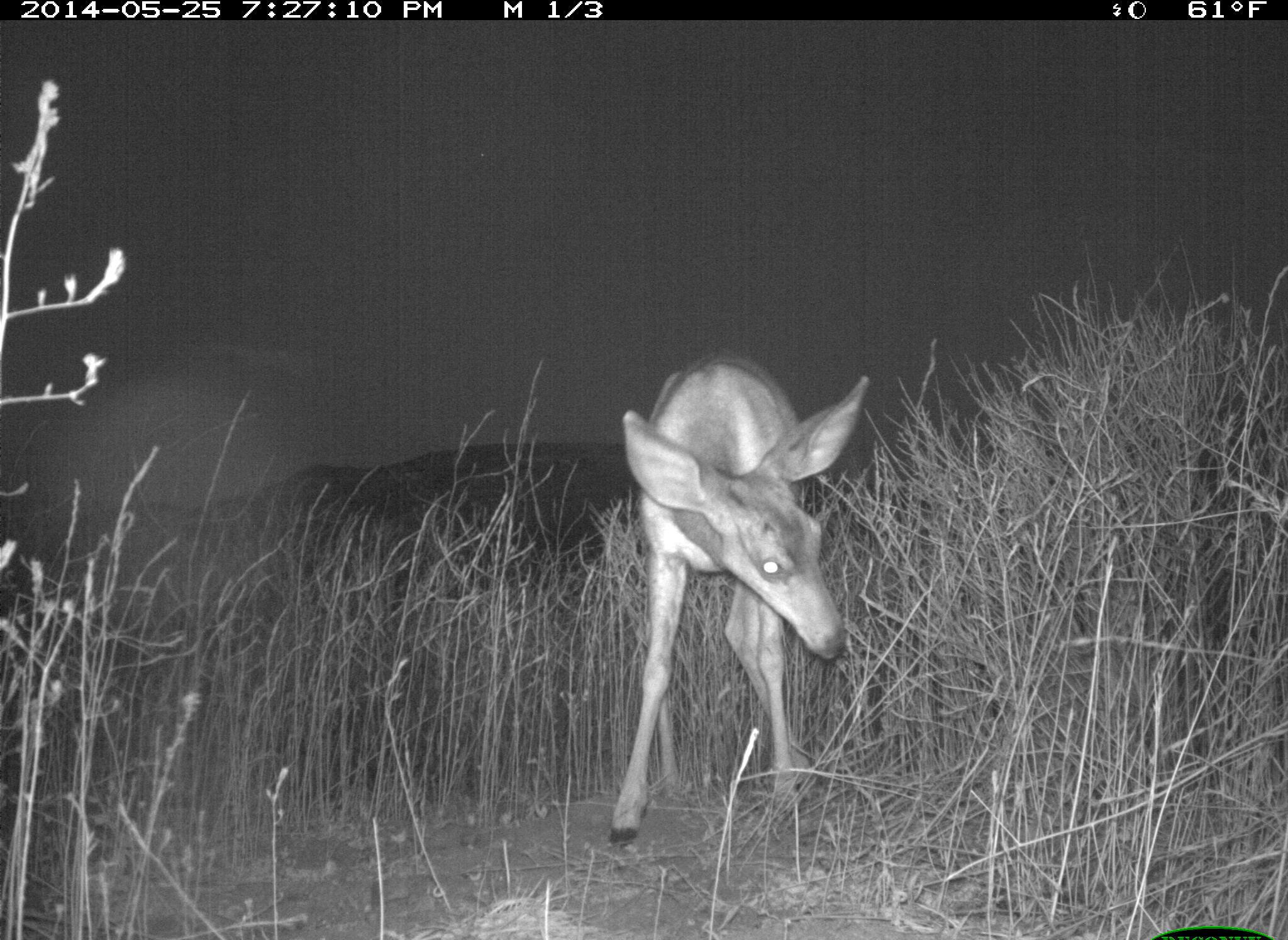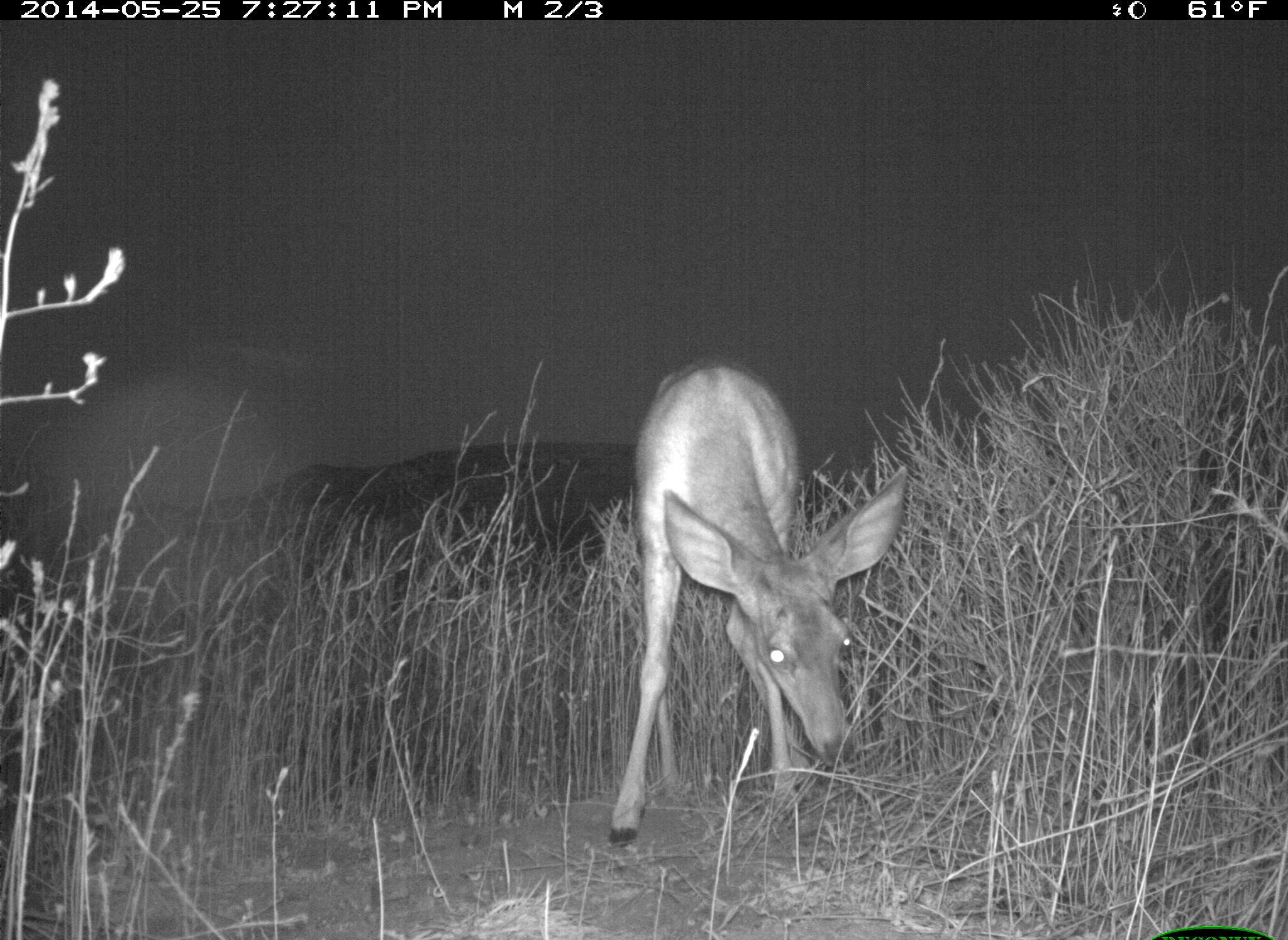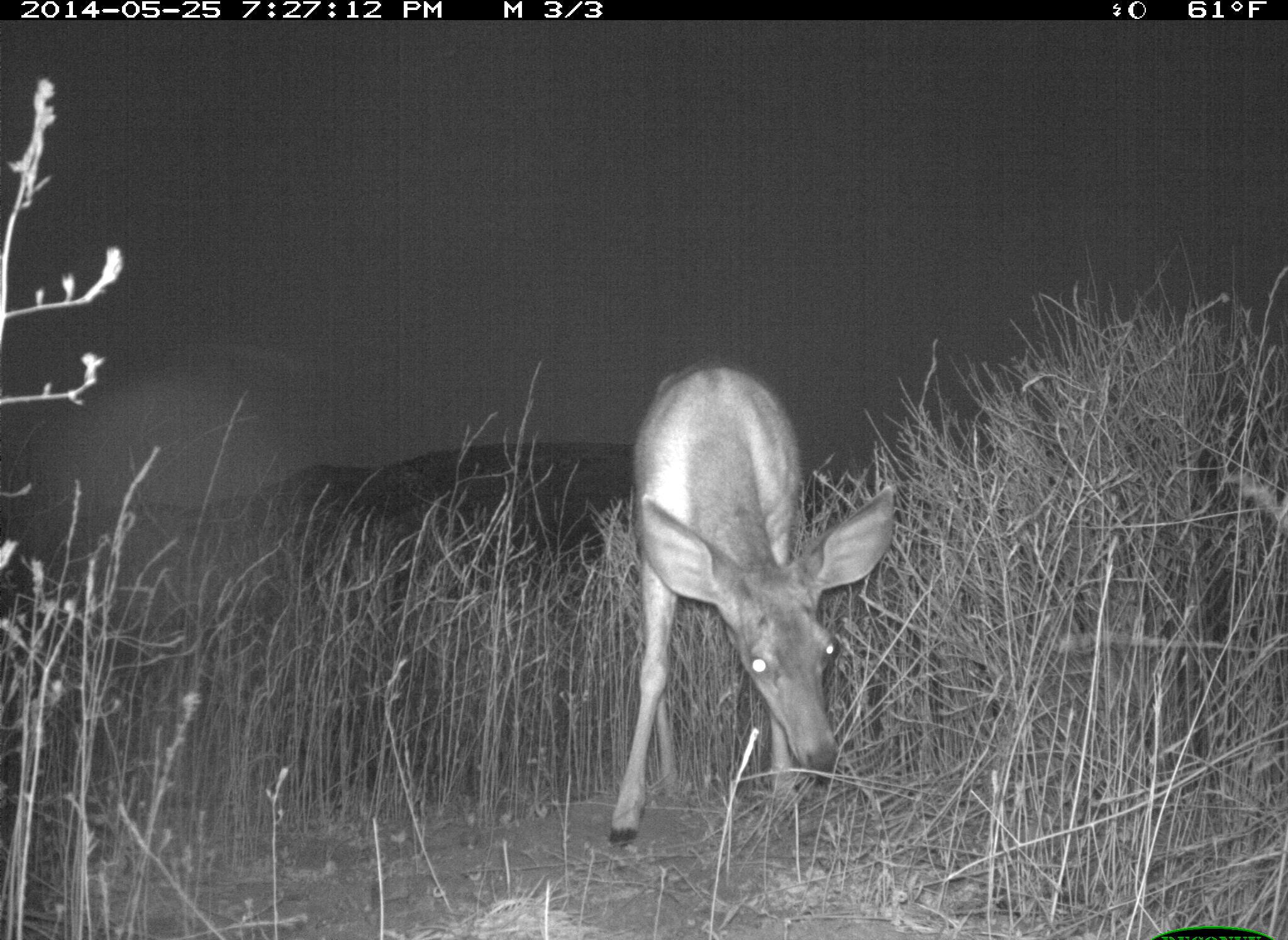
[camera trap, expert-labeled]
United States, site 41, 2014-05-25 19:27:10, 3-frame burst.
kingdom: Animalia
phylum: Chordata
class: Mammalia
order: Artiodactyla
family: Cervidae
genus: Odocoileus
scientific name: Odocoileus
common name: deer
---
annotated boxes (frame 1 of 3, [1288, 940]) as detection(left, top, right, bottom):
deer: detection(609, 346, 875, 847)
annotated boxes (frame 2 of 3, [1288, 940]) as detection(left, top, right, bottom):
deer: detection(609, 351, 906, 847)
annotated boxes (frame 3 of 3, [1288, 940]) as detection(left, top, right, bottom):
deer: detection(607, 358, 898, 850)